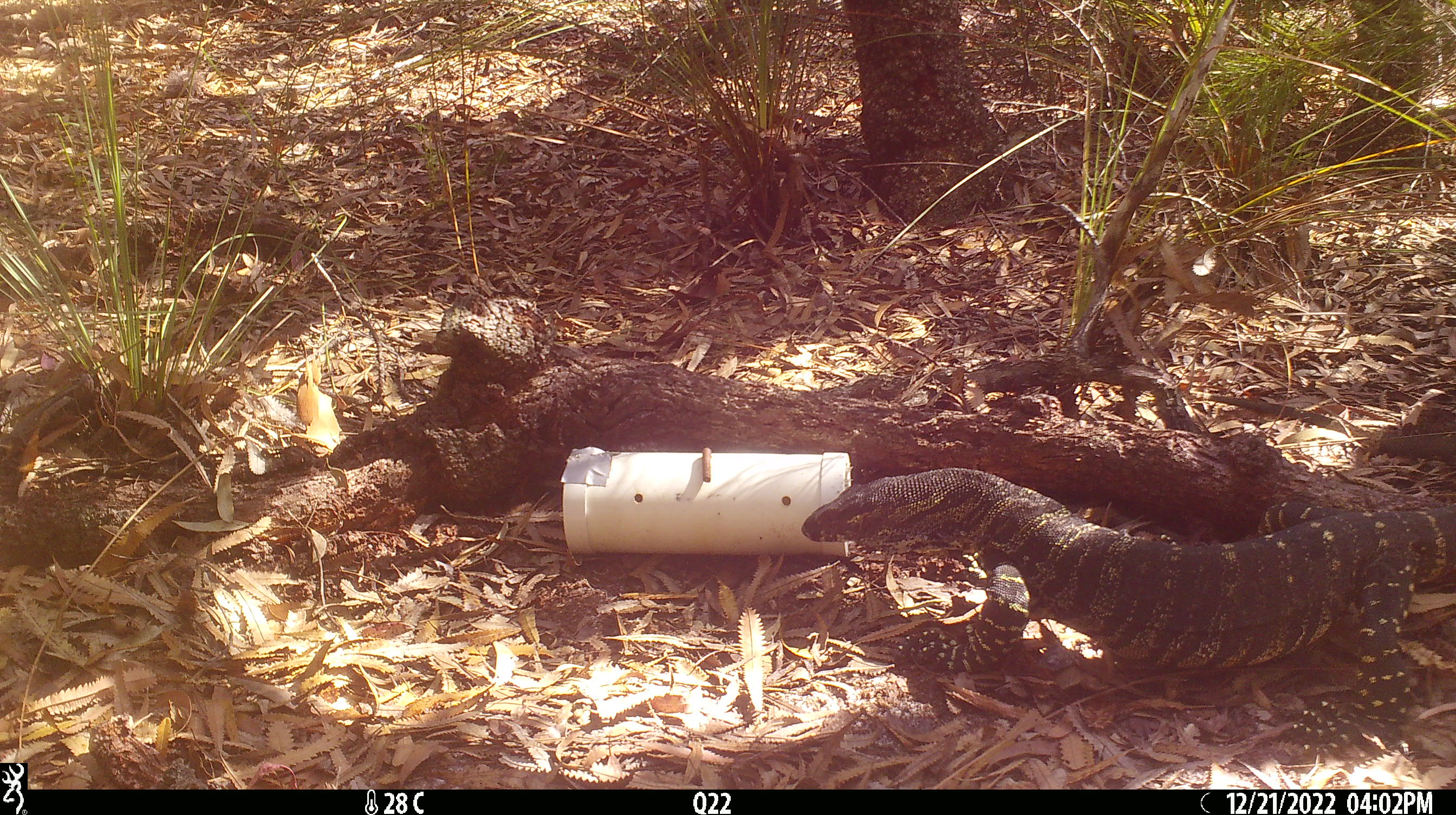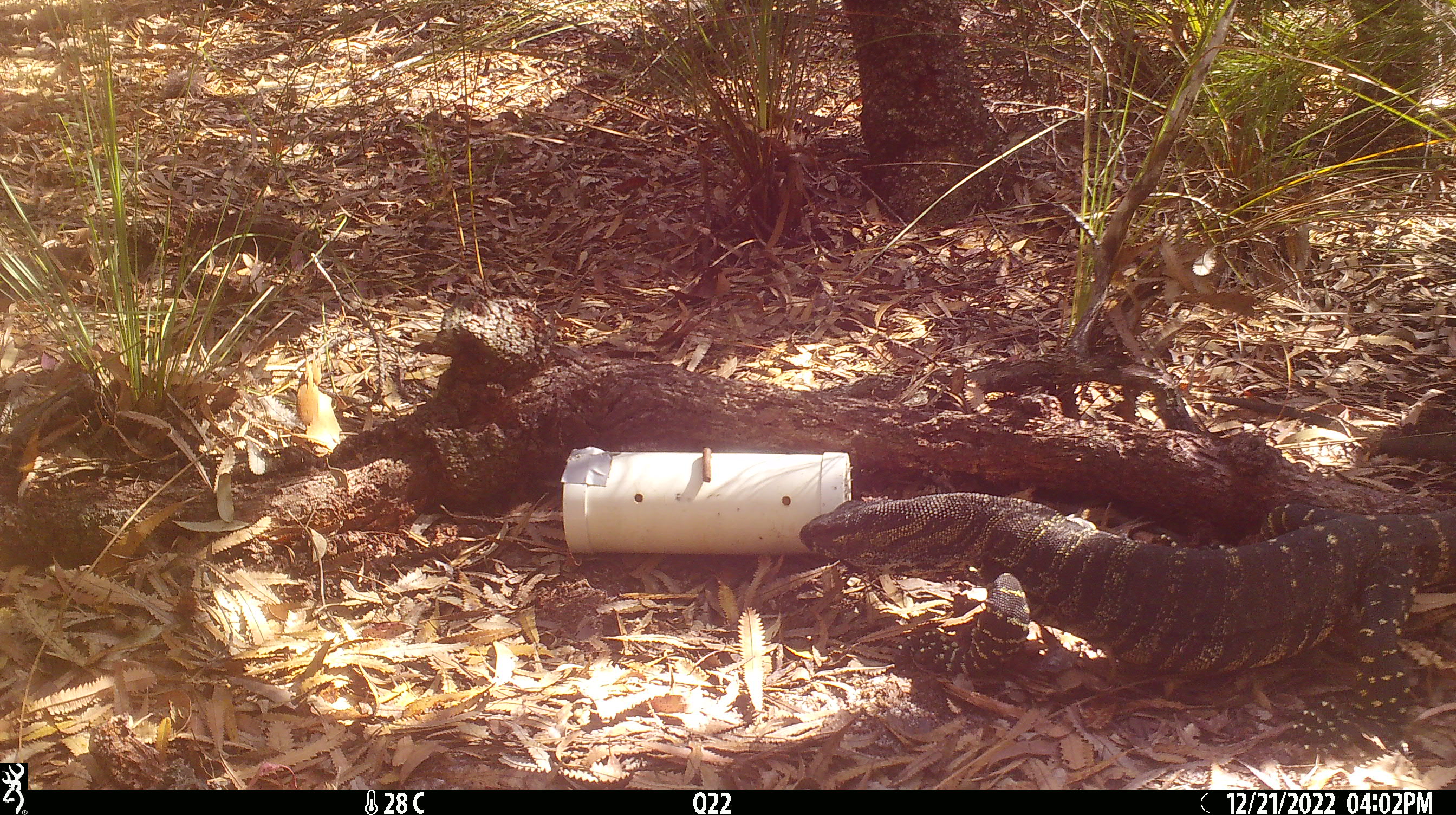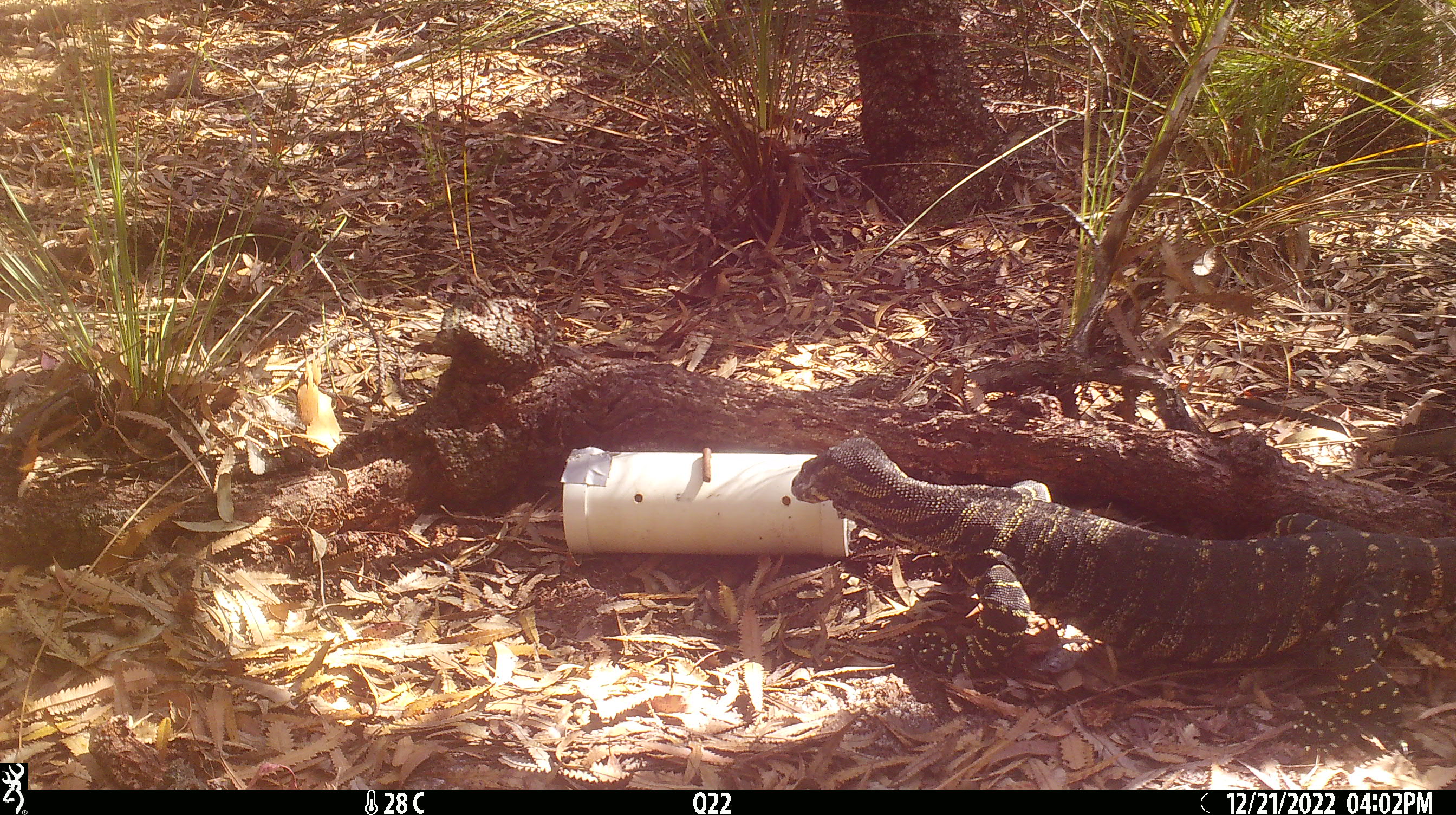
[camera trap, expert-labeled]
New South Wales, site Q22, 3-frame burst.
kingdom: Animalia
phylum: Chordata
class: Reptilia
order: Squamata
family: Varanidae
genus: Varanus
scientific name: Varanus varius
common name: lace monitor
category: goanna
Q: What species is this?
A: Goanna (lace monitor) (Varanus varius).